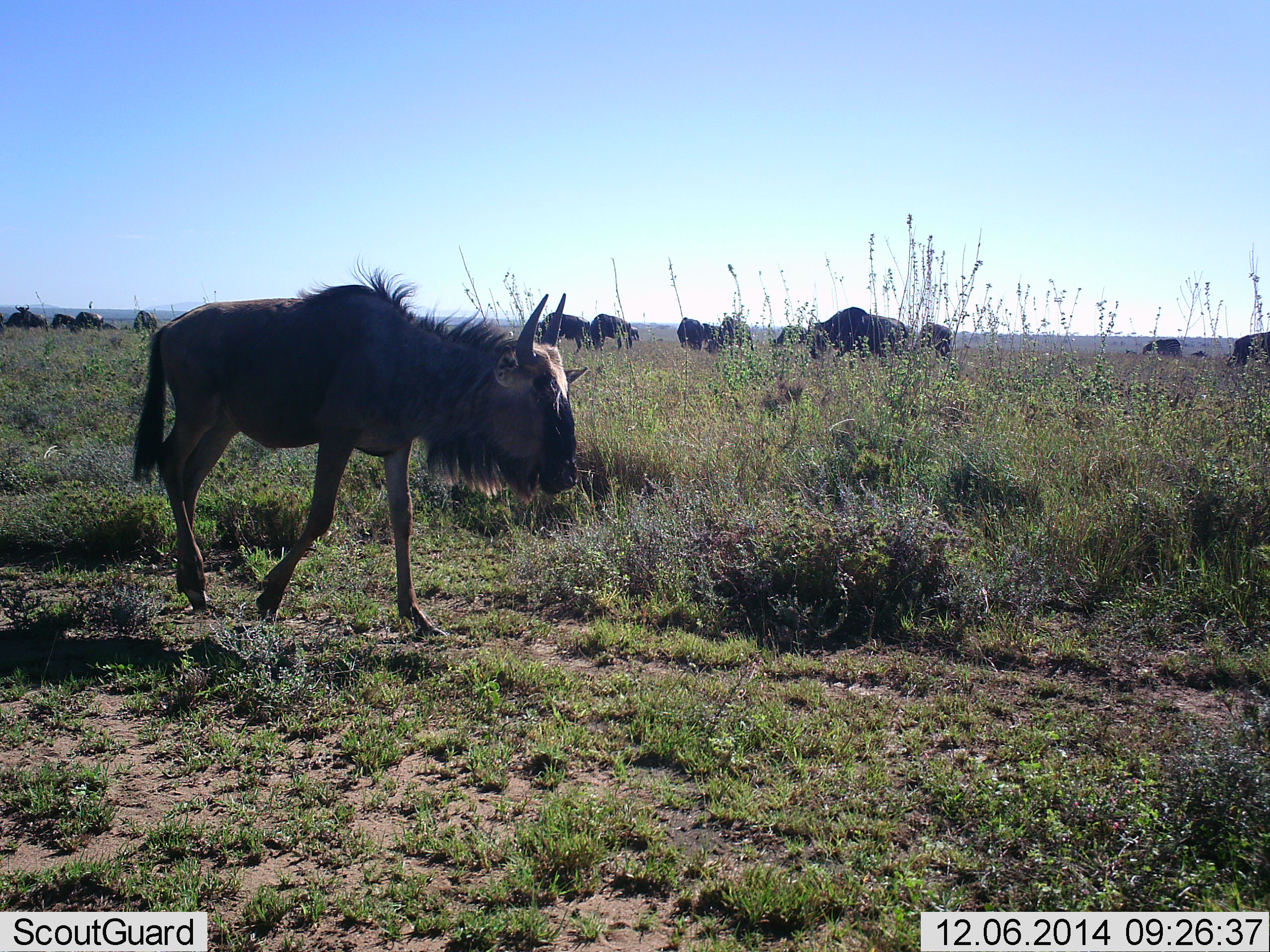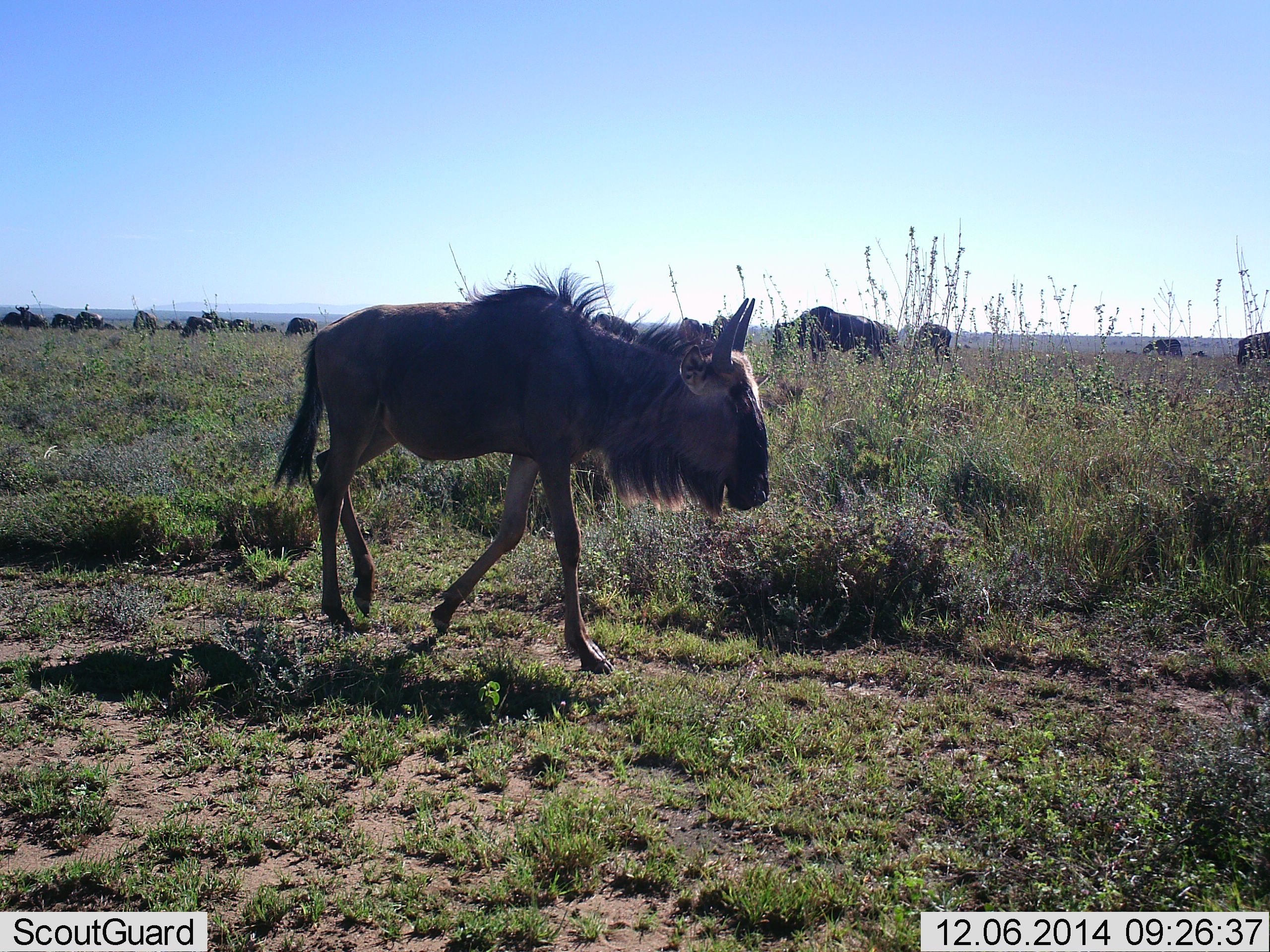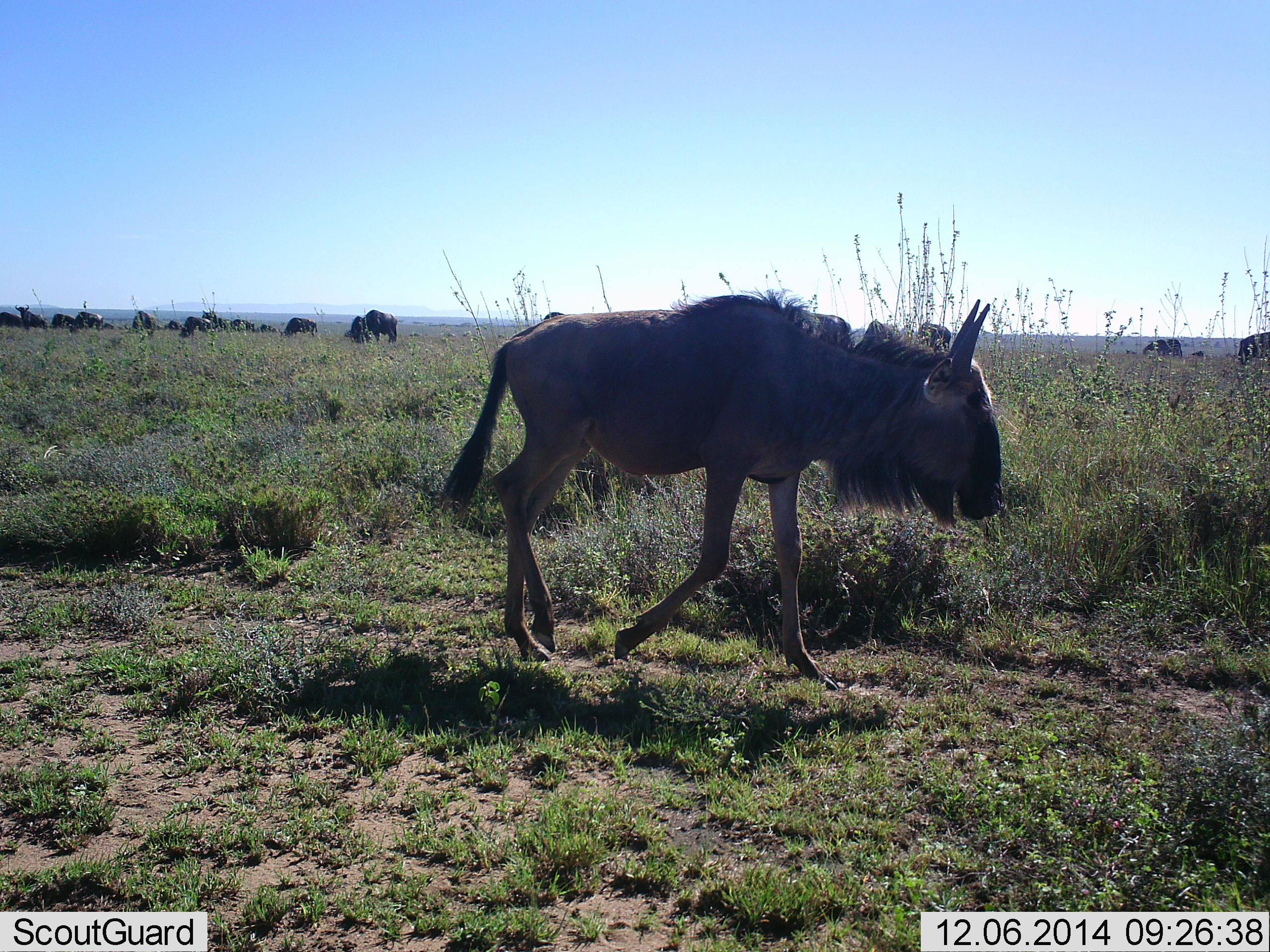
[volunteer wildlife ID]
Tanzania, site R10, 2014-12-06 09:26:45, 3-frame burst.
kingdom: Animalia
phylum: Chordata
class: Mammalia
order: Artiodactyla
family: Bovidae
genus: Connochaetes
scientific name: Connochaetes taurinus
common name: blue wildebeest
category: wildebeest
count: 11-50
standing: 60%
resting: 10%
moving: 90%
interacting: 0%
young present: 0%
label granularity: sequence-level